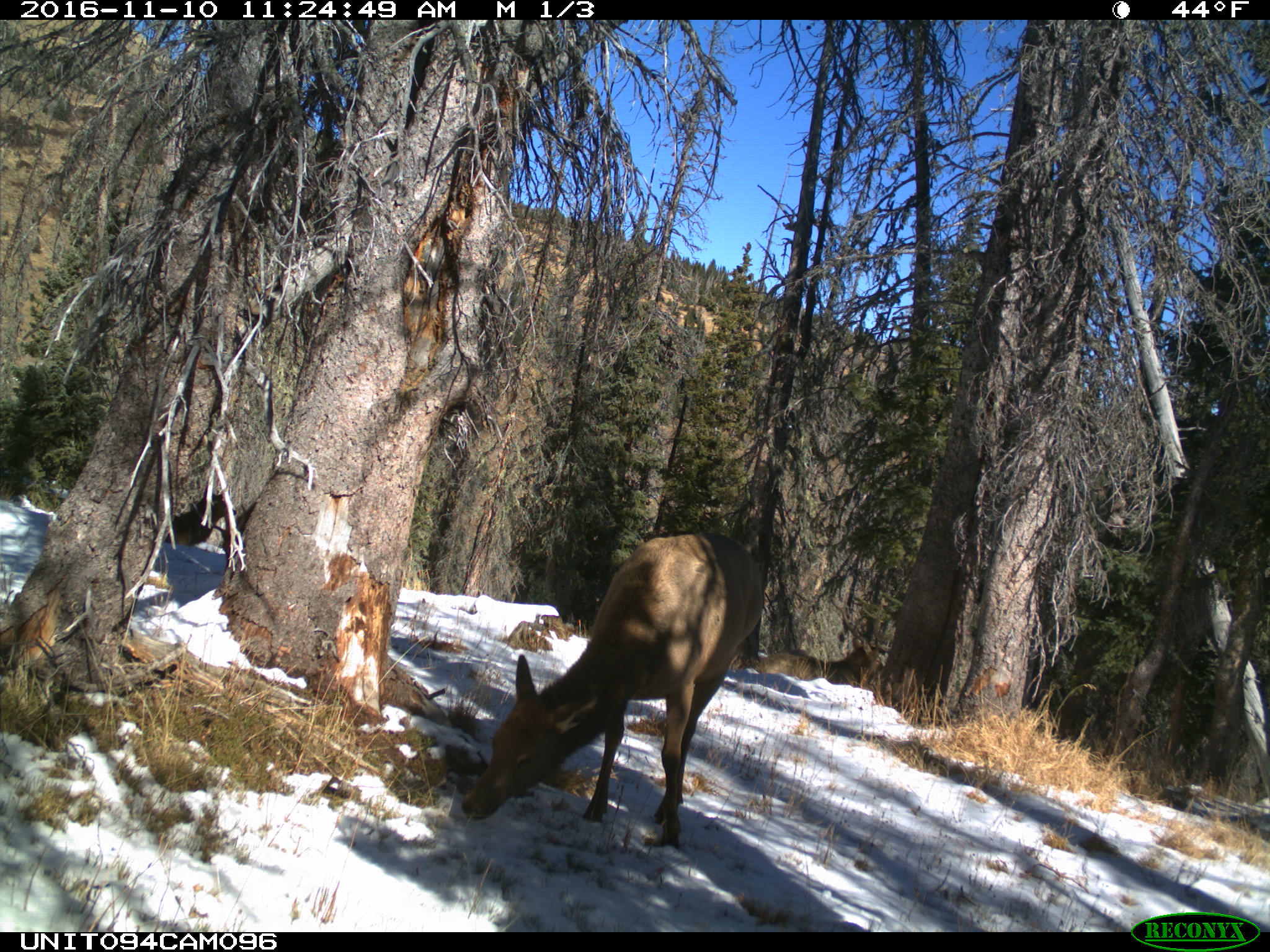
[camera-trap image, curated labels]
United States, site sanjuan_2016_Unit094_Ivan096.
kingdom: Animalia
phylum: Chordata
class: Mammalia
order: Artiodactyla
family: Cervidae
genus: Cervus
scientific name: Cervus elaphus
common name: red deer